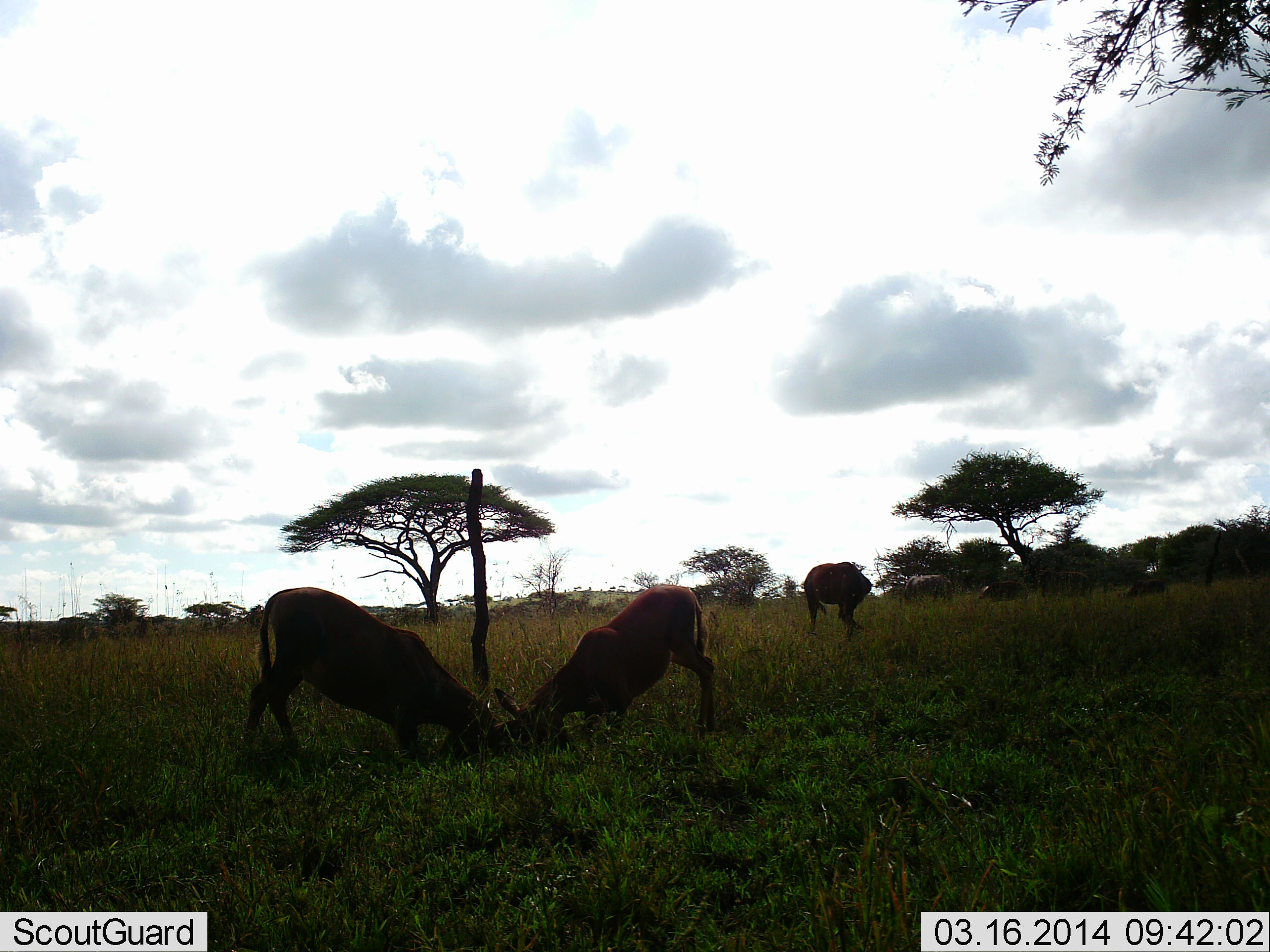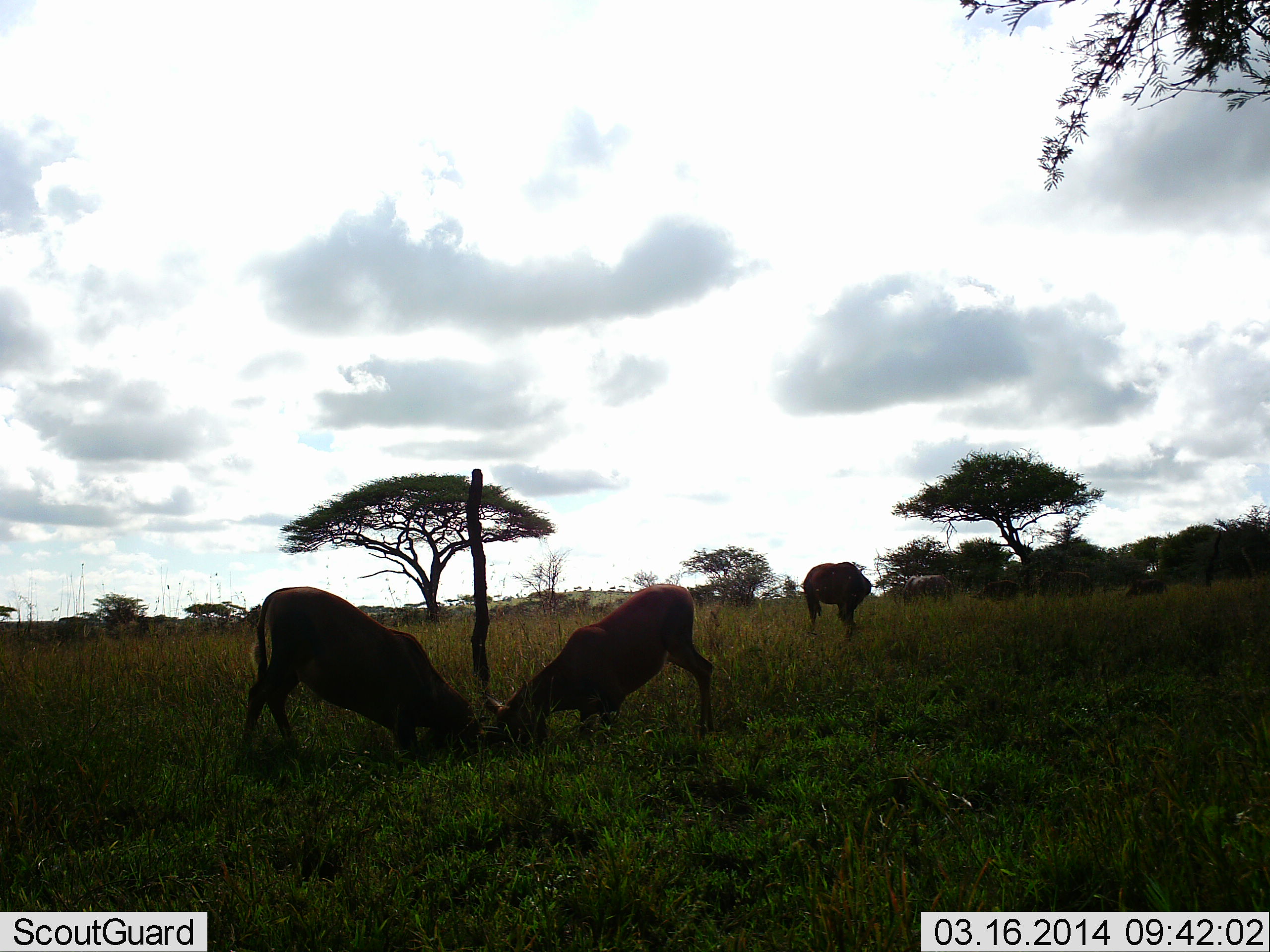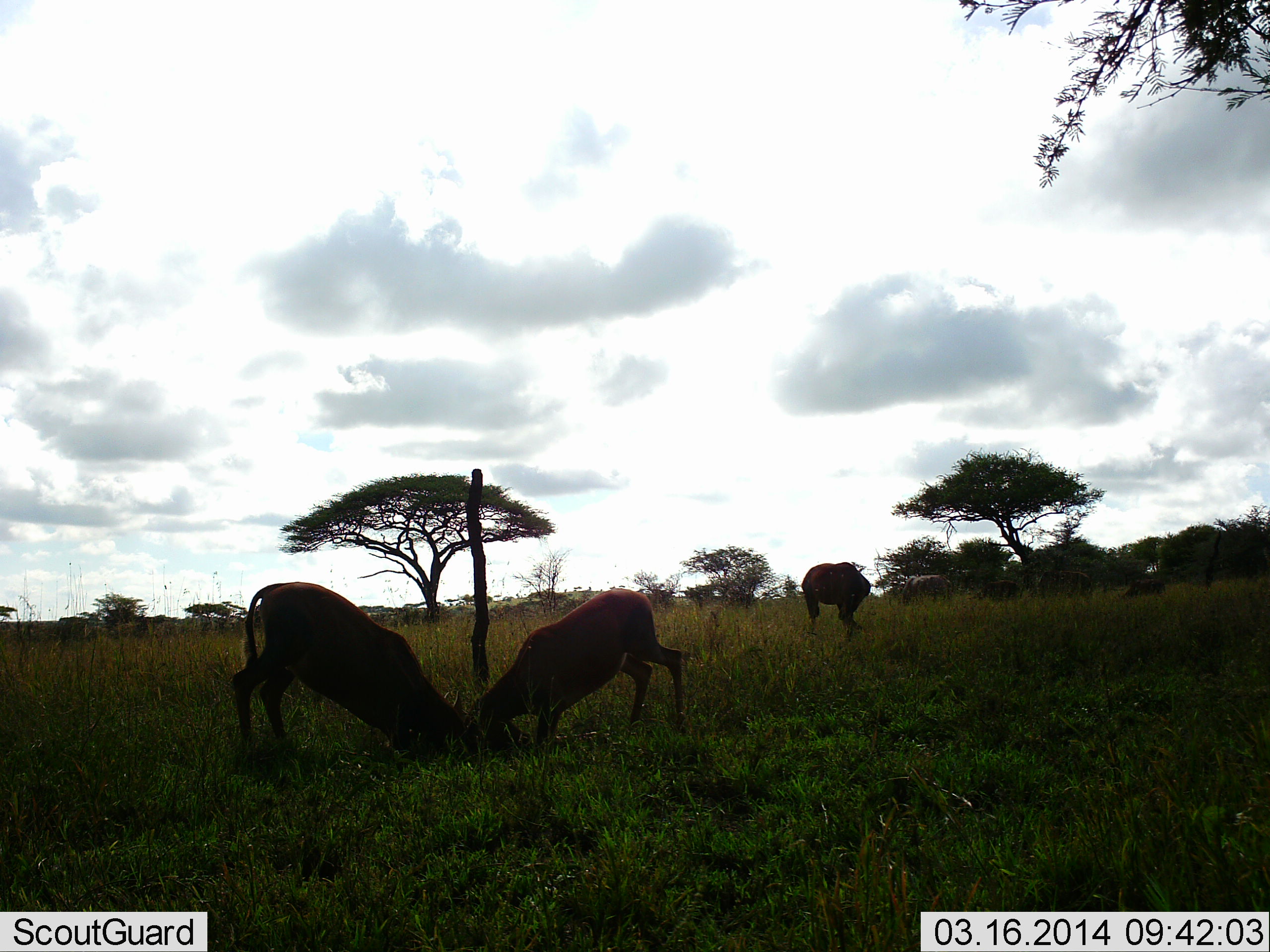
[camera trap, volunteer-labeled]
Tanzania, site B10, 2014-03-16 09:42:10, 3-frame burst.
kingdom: Animalia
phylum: Chordata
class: Mammalia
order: Artiodactyla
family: Bovidae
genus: Damaliscus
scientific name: Damaliscus lunatus jimela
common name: topi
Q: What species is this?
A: Topi (Damaliscus lunatus jimela).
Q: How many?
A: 3.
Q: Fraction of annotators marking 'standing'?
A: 71%.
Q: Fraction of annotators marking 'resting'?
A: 0%.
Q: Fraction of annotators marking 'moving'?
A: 14%.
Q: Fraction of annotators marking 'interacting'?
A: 100%.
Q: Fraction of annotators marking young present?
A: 0%.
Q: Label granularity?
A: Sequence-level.